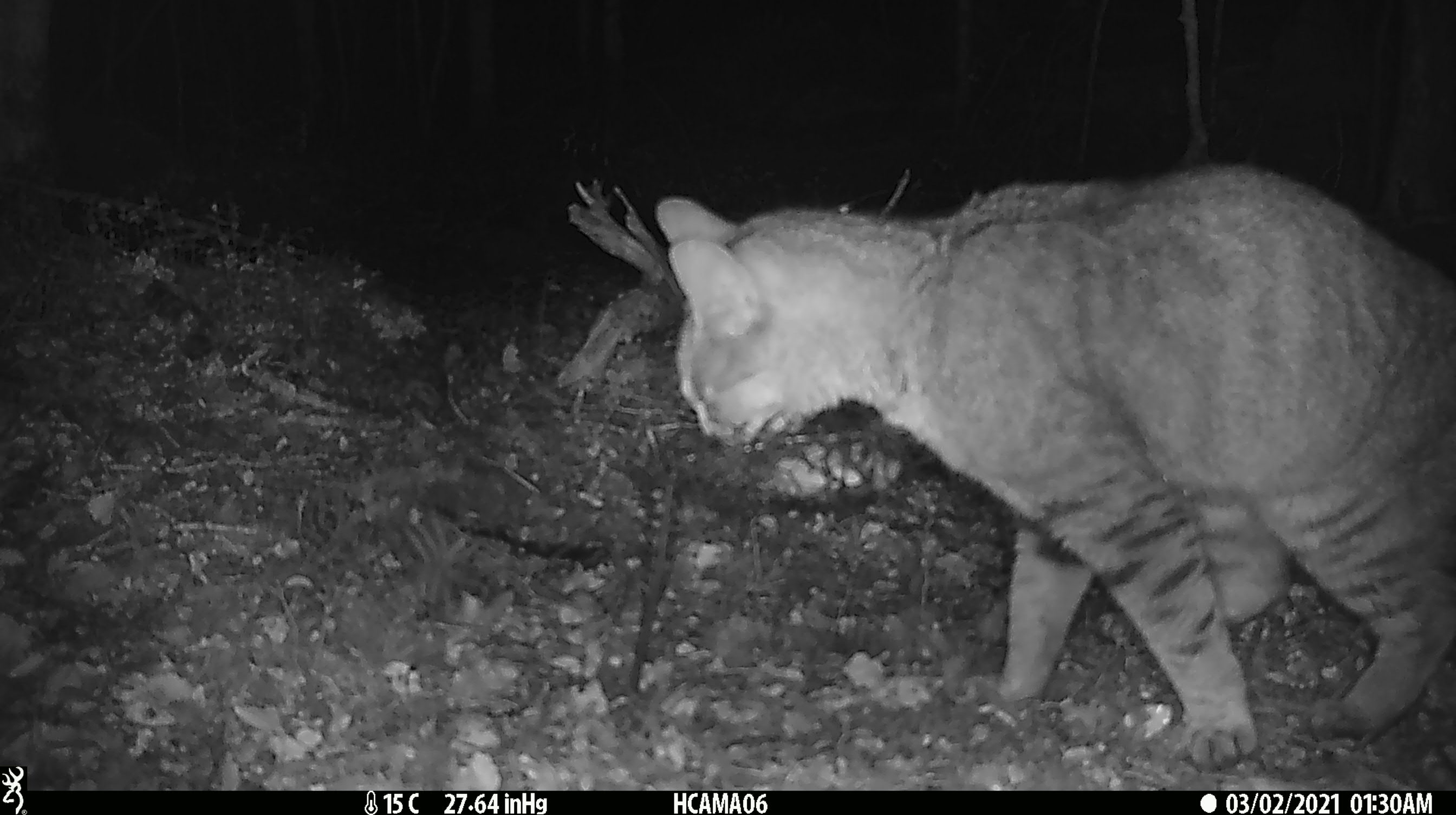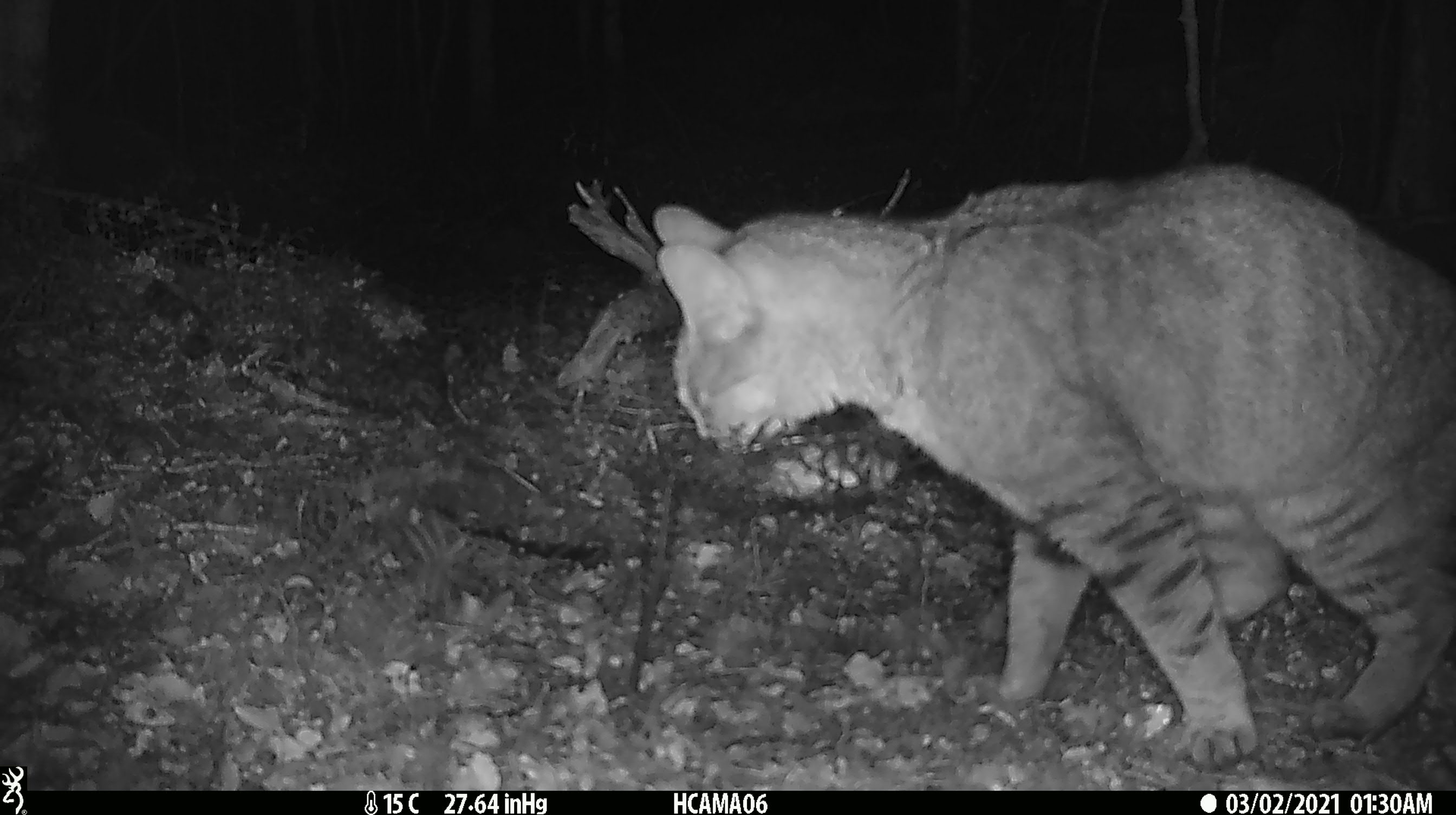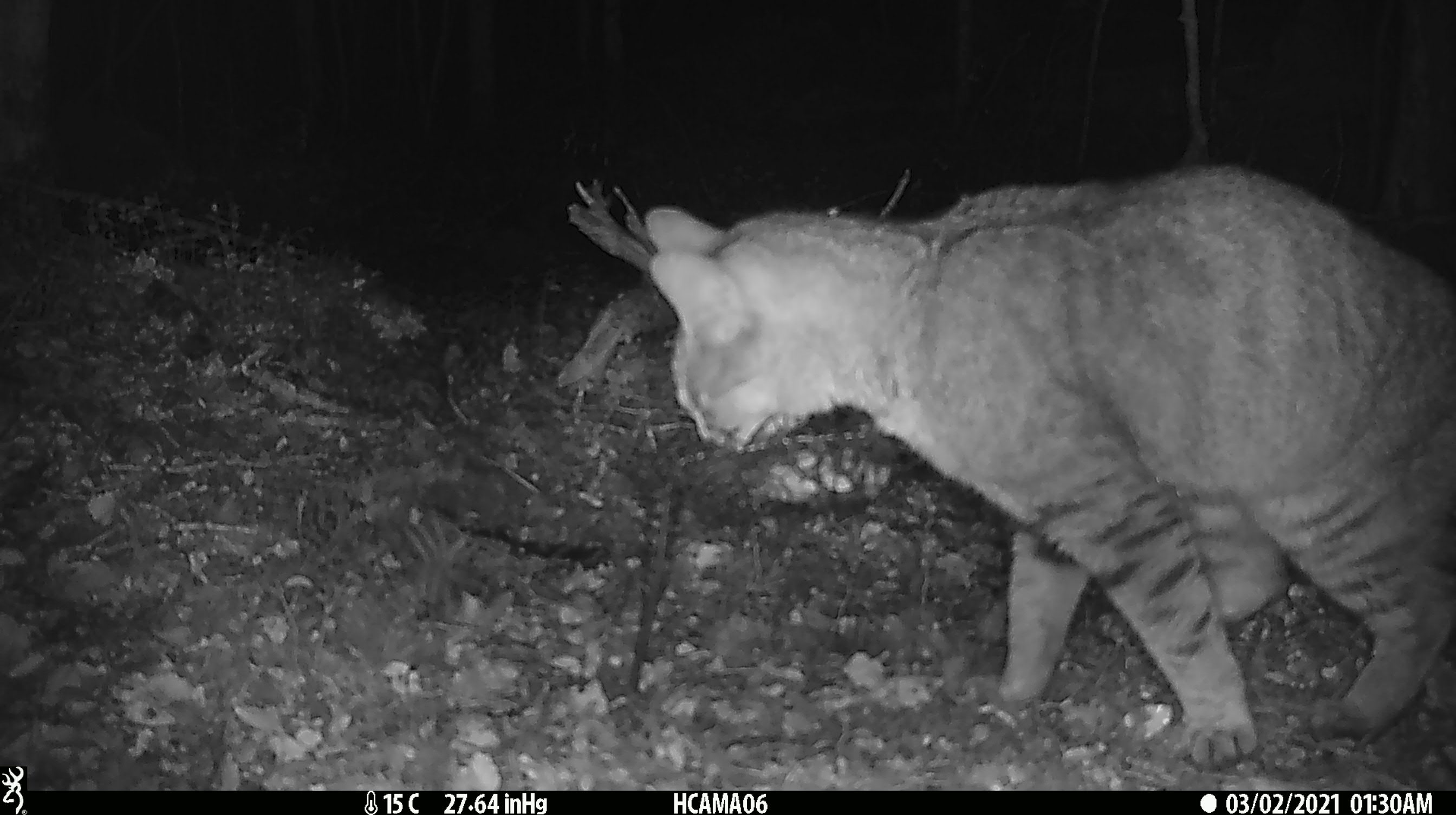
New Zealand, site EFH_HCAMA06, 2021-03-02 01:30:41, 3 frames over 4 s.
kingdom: Animalia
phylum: Chordata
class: Mammalia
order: Carnivora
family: Felidae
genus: Felis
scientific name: Felis catus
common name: domestic cat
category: cat